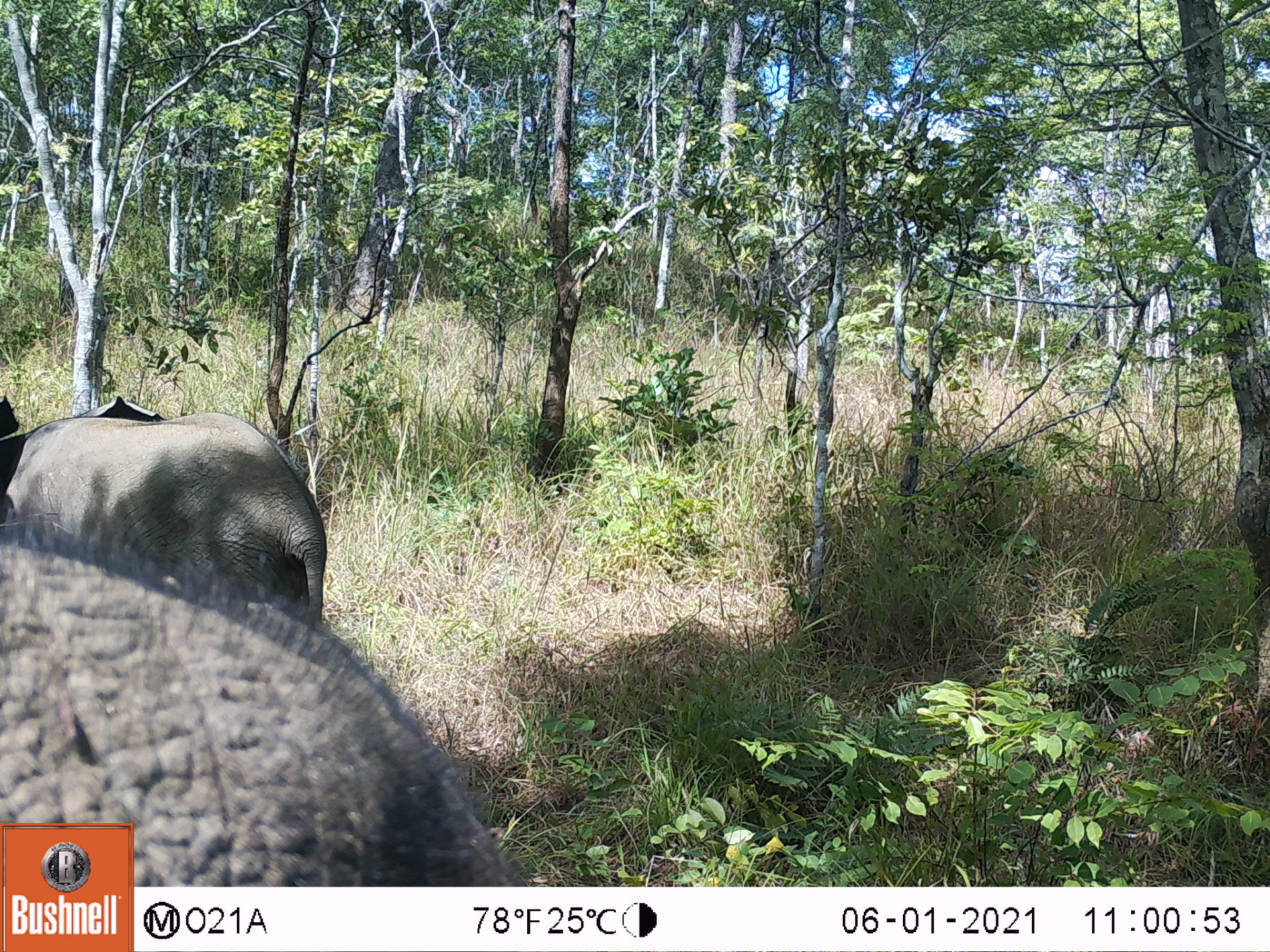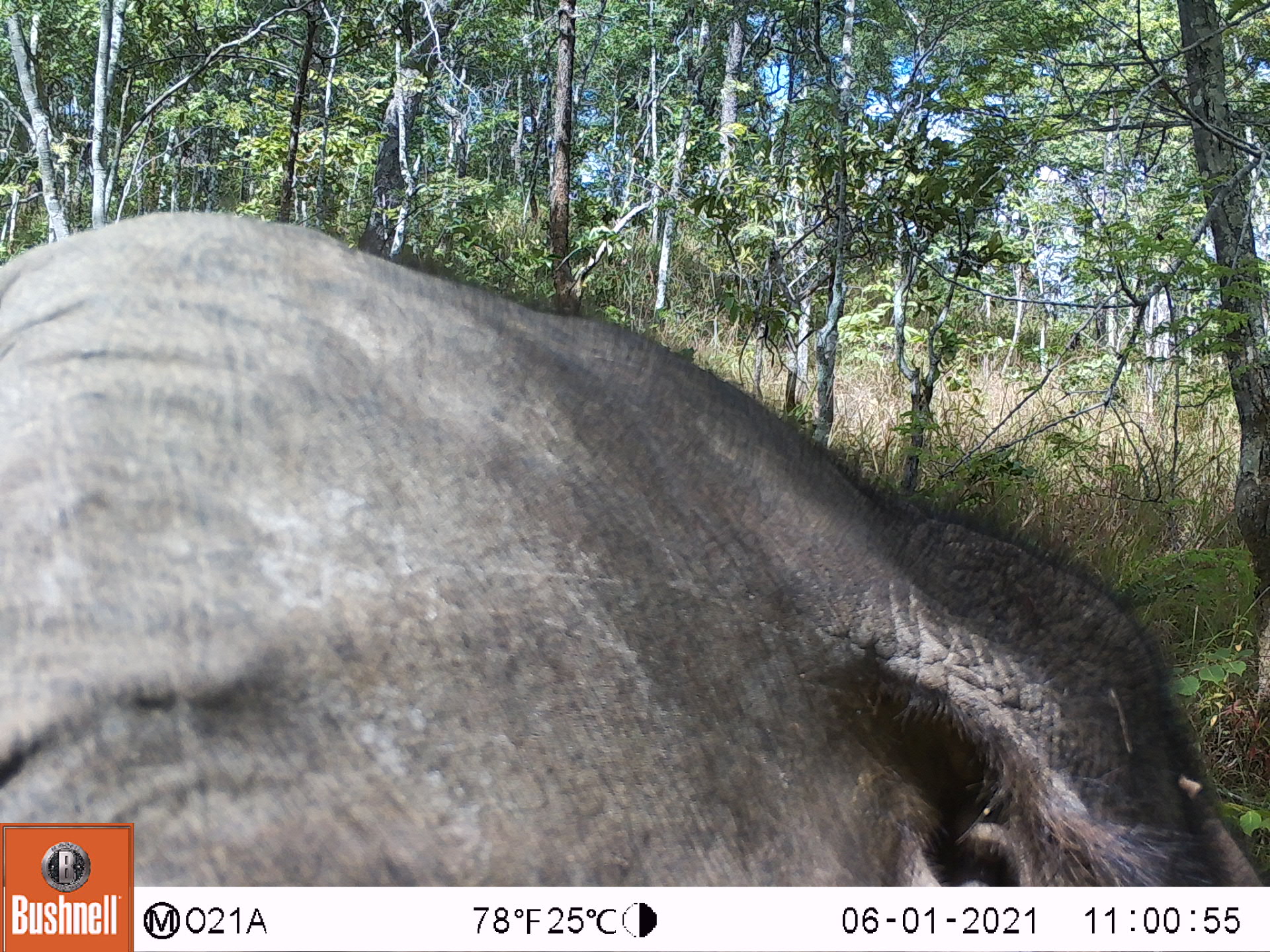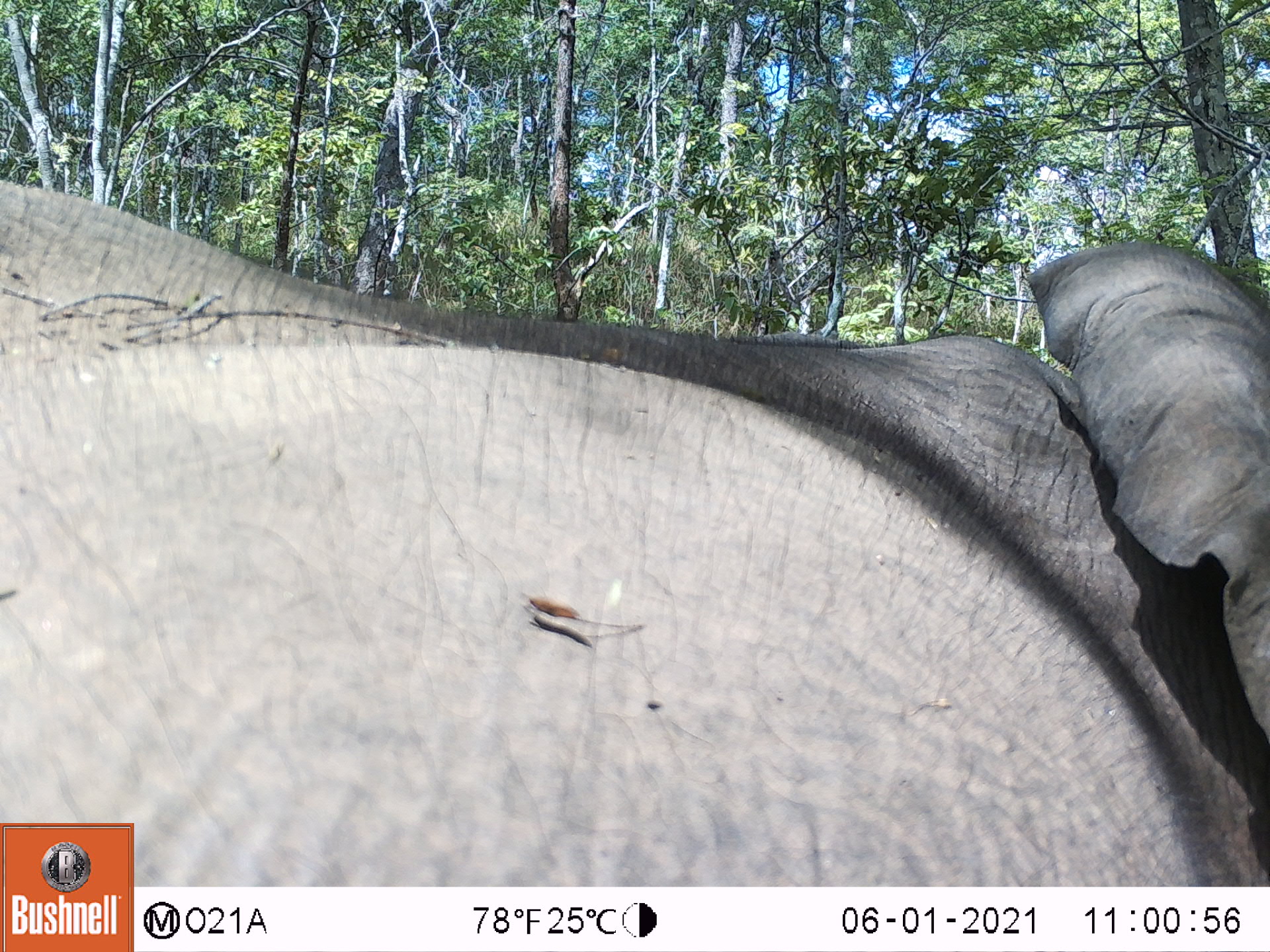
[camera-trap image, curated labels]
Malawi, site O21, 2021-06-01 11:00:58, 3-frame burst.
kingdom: Animalia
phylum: Chordata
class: Mammalia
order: Proboscidea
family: Elephantidae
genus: Loxodonta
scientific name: Loxodonta africana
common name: african savanna elephant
African savanna elephant (Loxodonta africana), count 2.